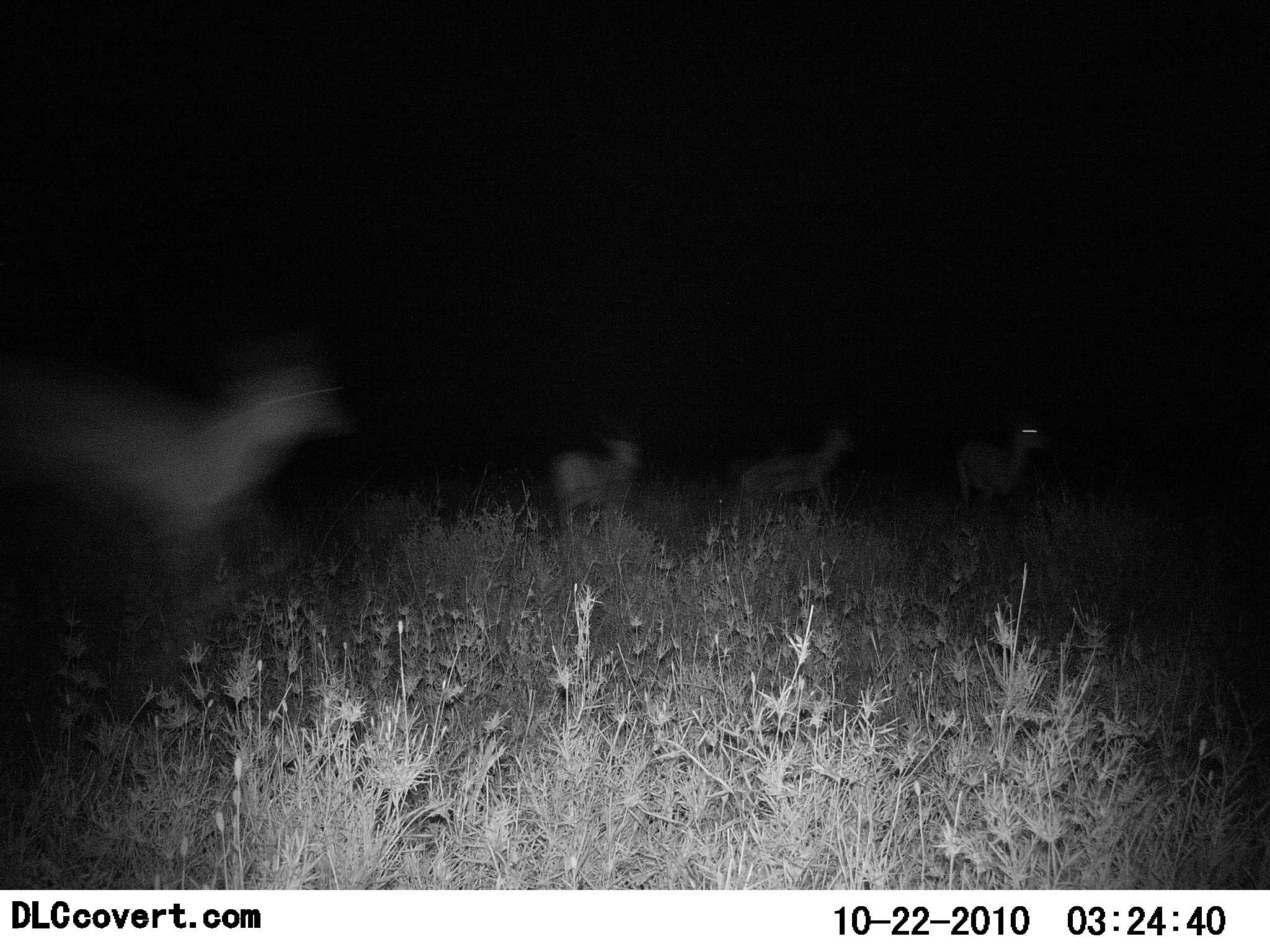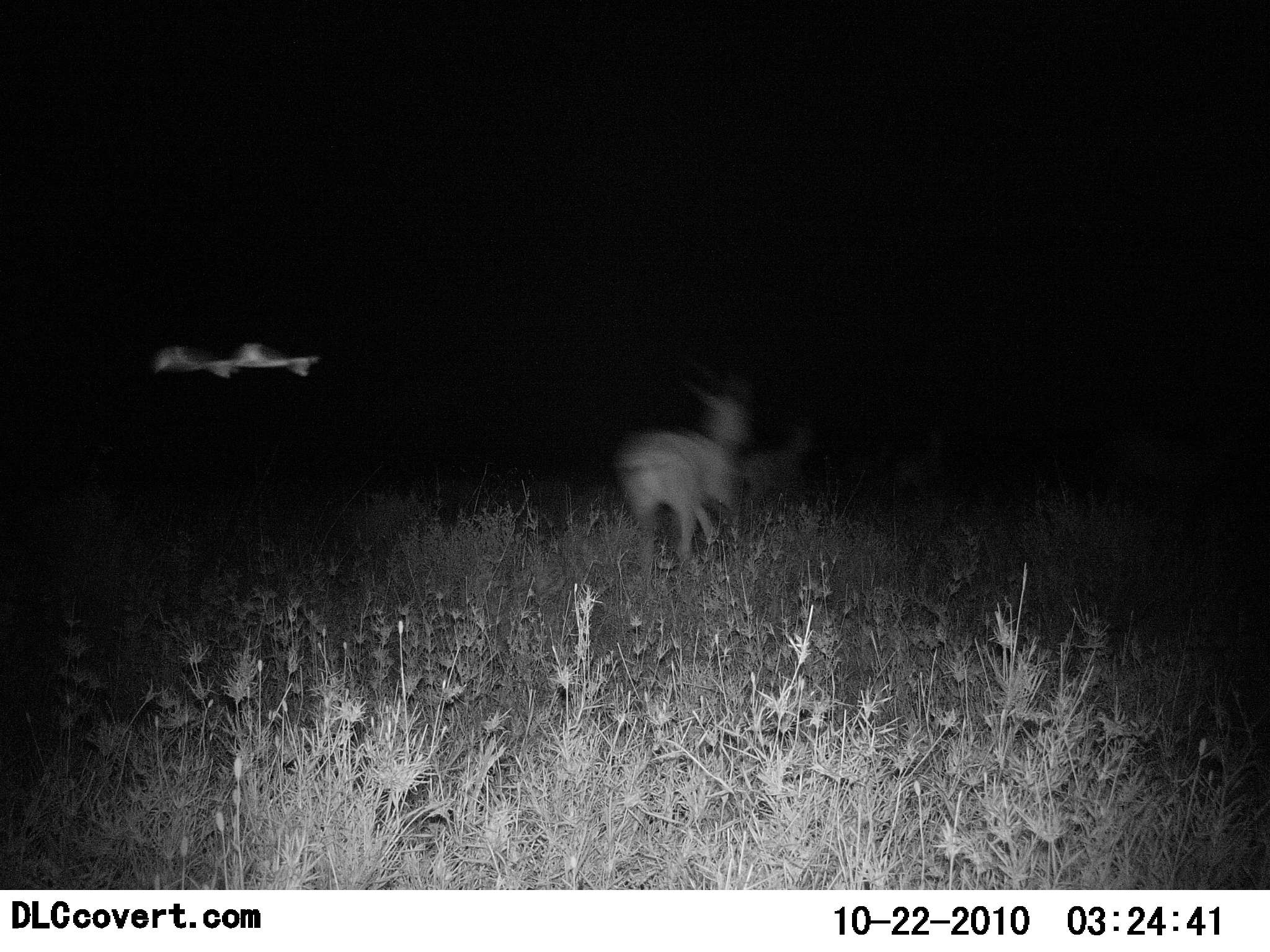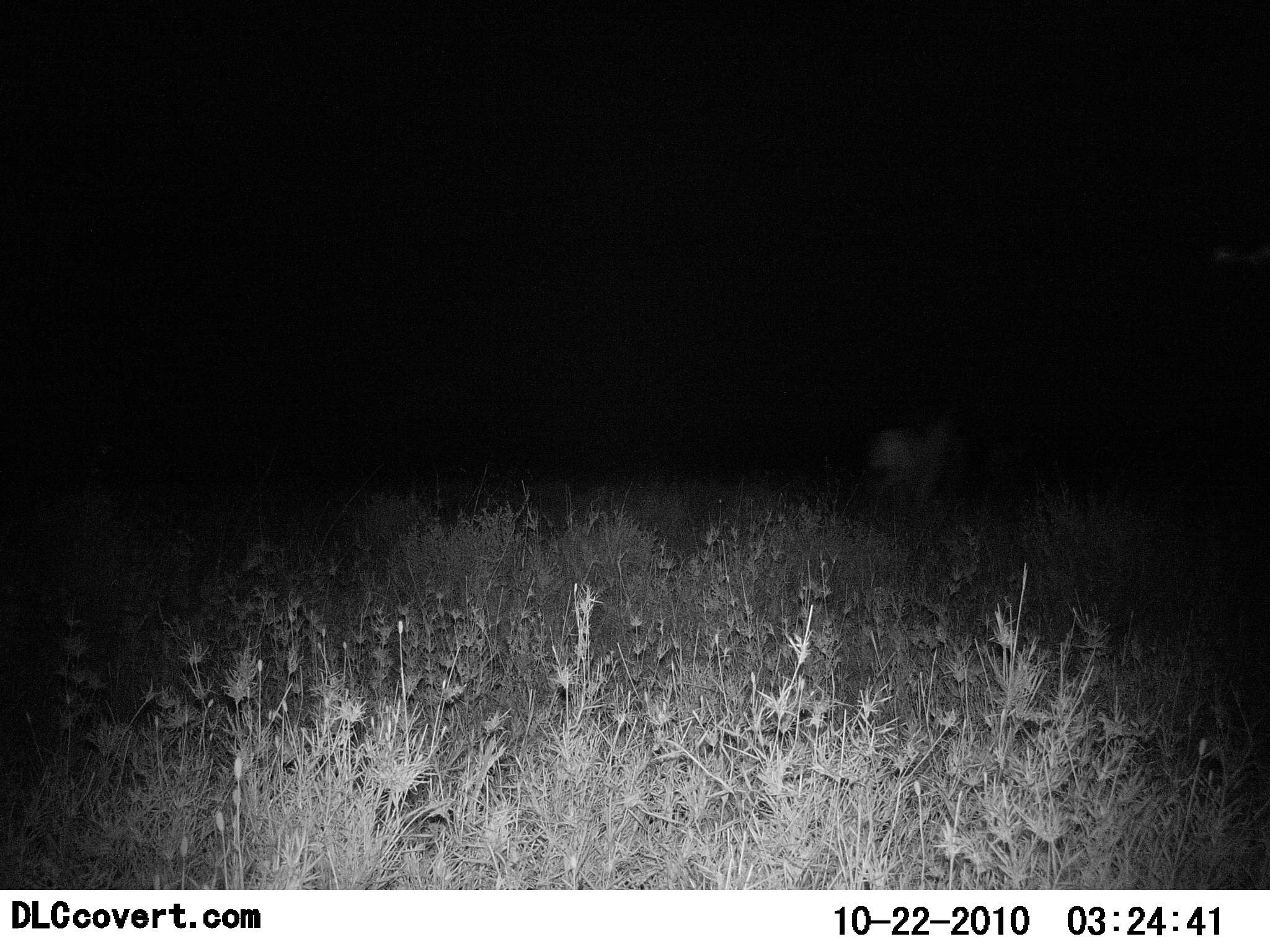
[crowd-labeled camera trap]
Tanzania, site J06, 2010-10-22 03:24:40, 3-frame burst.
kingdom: Animalia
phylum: Chordata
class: Mammalia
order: Artiodactyla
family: Bovidae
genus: Eudorcas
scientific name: Eudorcas thomsonii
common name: thomson's gazelle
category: gazellethomsons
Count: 4.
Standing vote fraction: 7%.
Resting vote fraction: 0%.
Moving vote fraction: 100%.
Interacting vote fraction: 0%.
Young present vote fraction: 0%.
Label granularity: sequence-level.